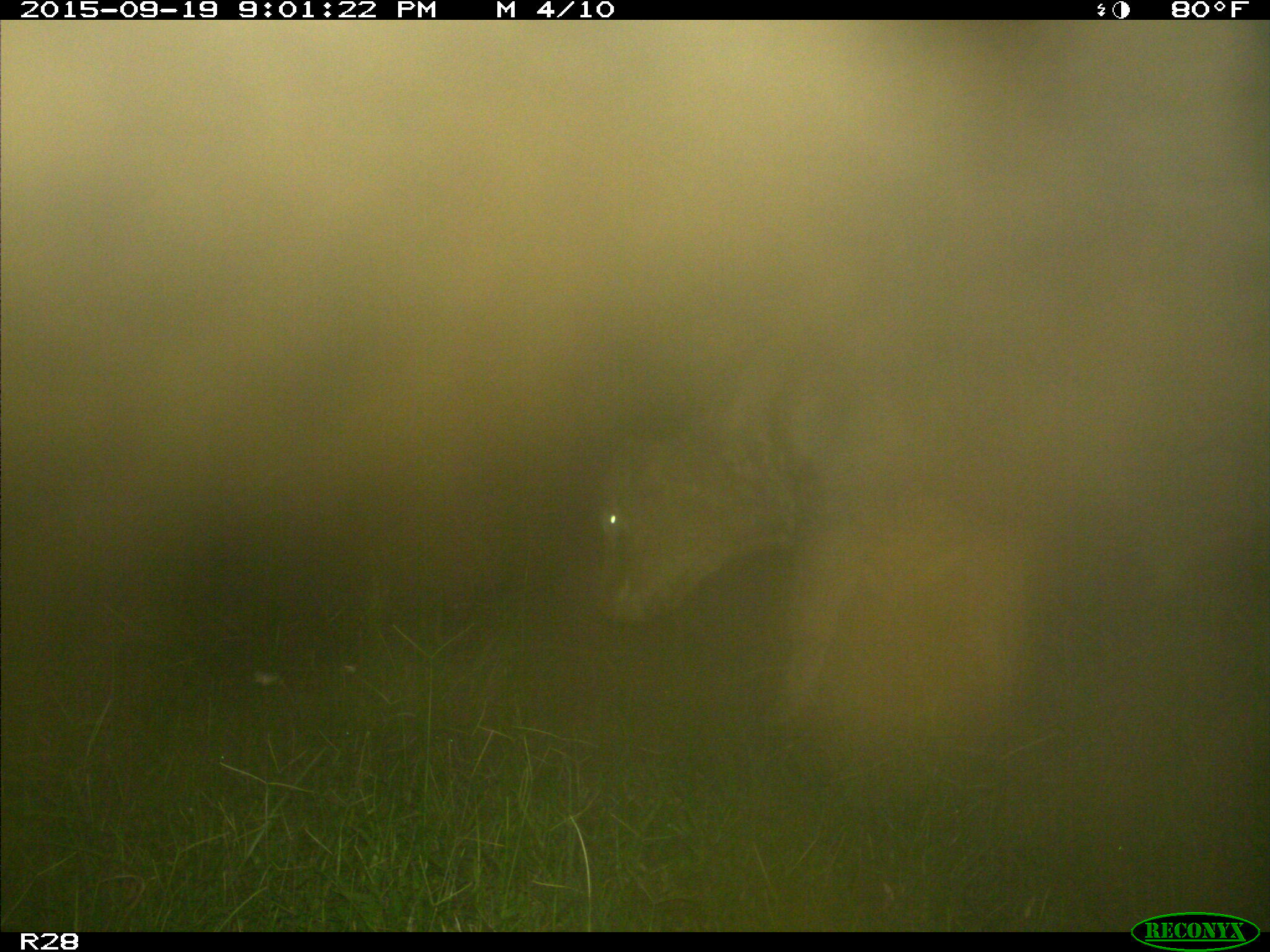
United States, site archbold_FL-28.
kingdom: Animalia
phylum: Chordata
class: Mammalia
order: Artiodactyla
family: Bovidae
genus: Bos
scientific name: Bos taurus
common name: domestic cow